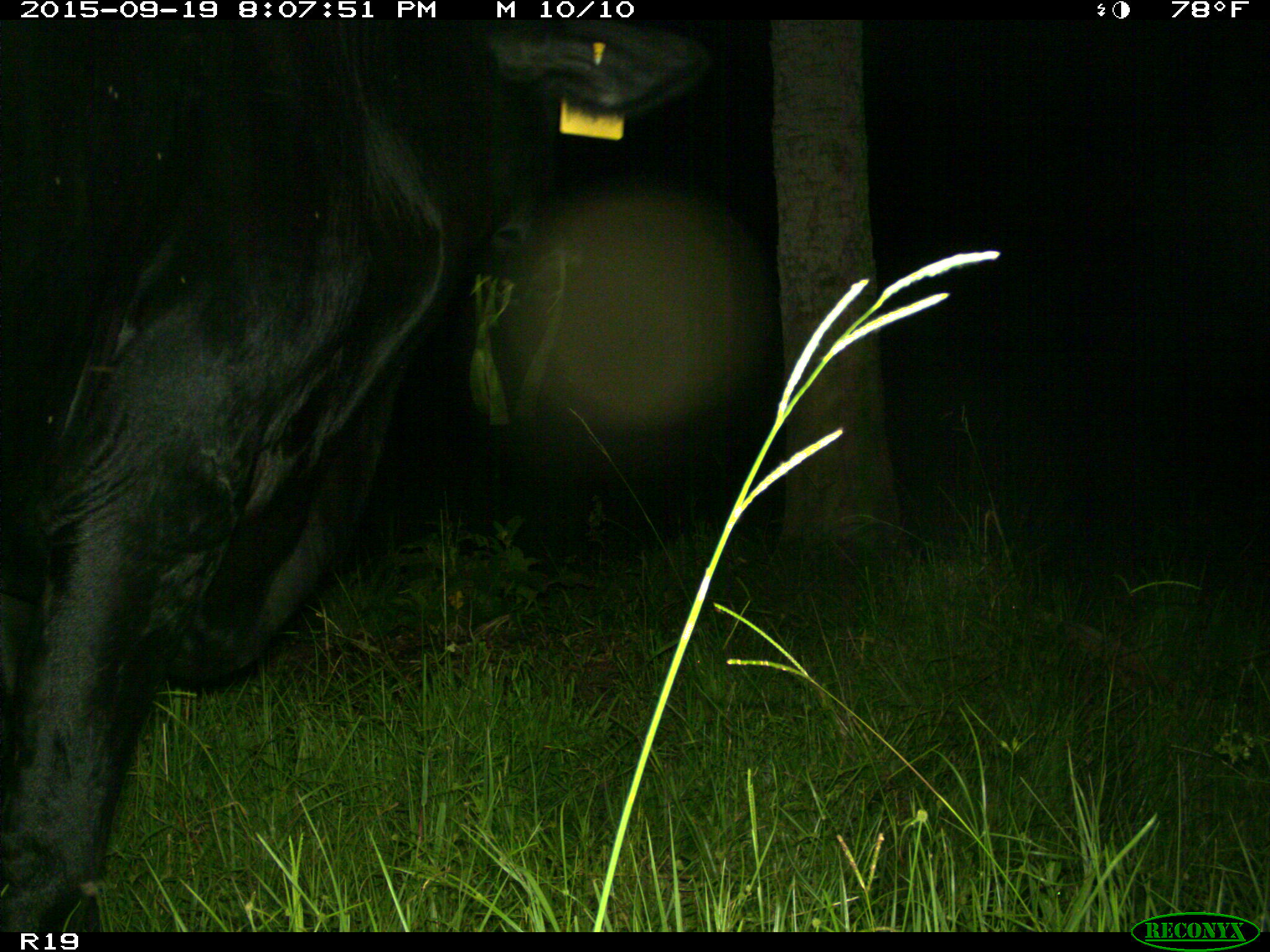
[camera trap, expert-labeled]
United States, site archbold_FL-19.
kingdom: Animalia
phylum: Chordata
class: Mammalia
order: Artiodactyla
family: Bovidae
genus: Bos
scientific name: Bos taurus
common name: domestic cow